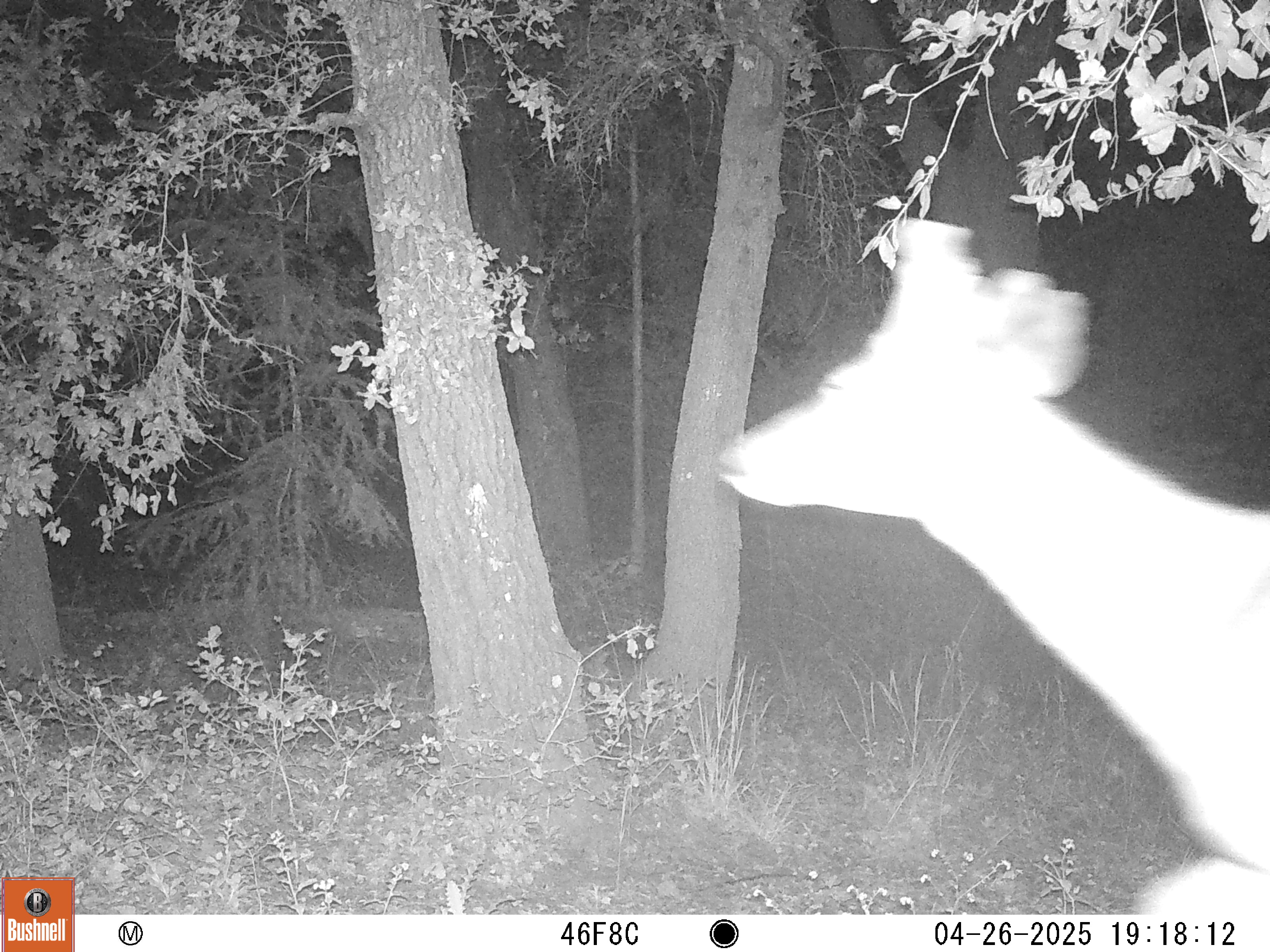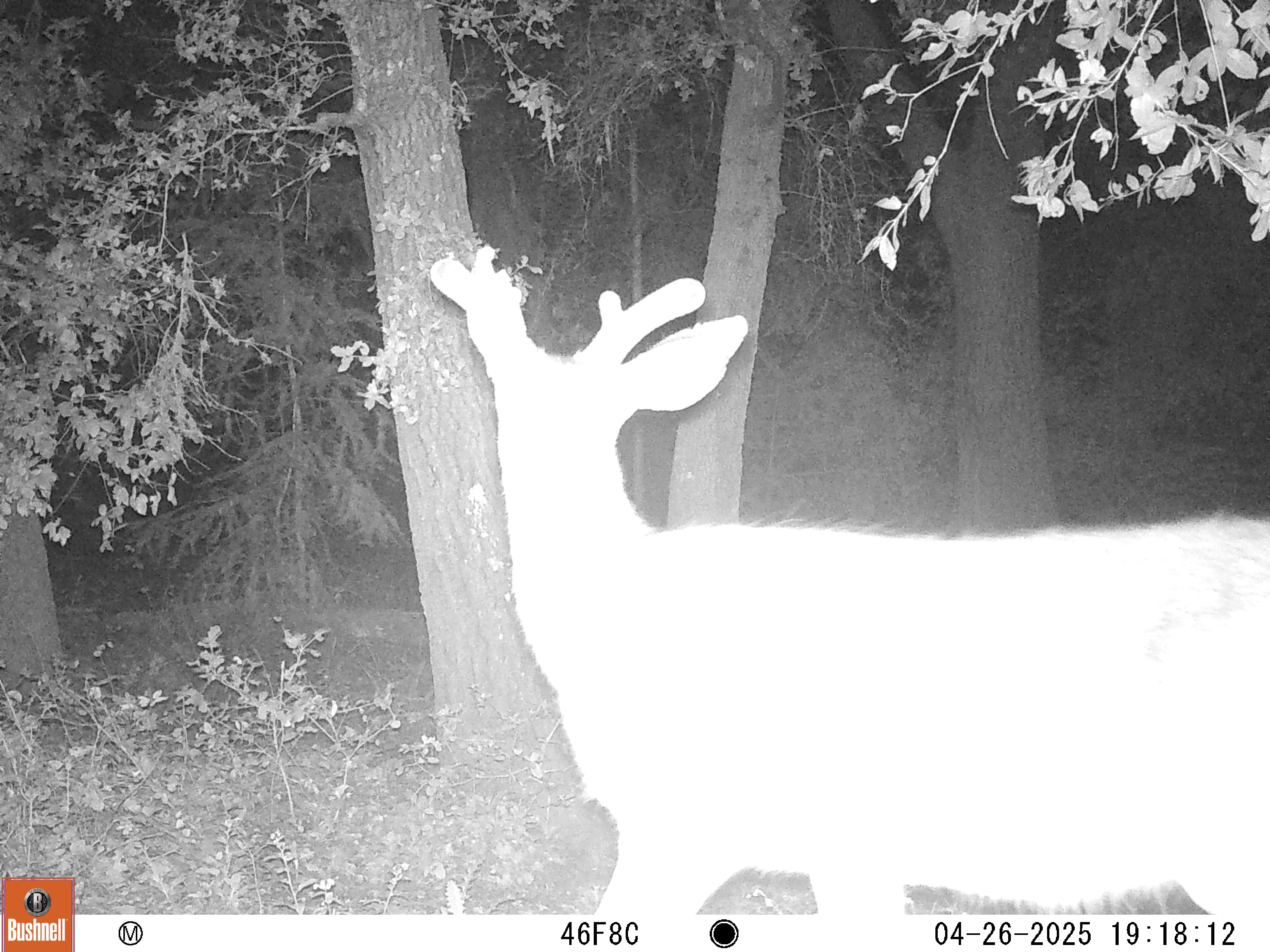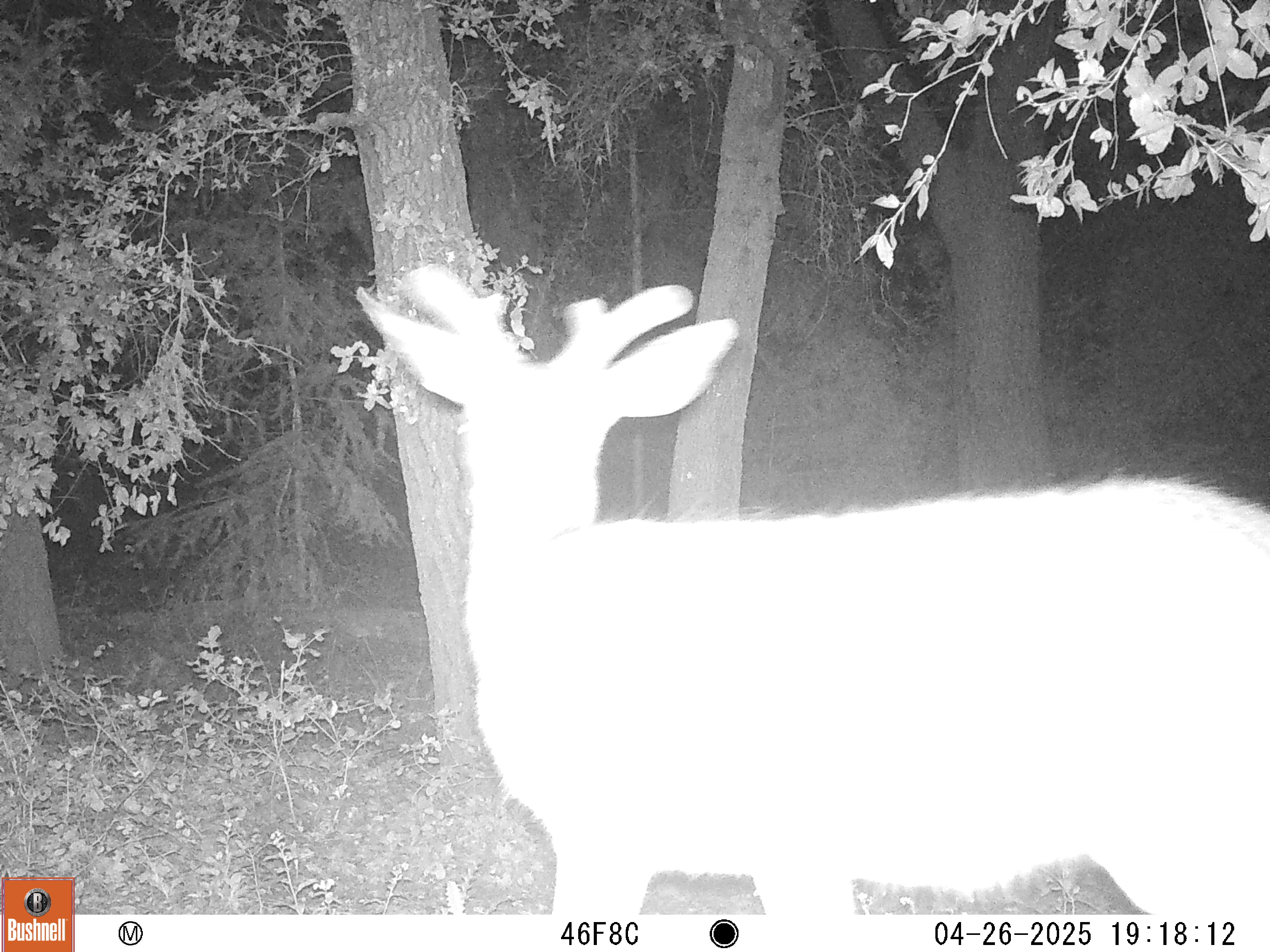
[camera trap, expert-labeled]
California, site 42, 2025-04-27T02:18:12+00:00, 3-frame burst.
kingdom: Animalia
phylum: Chordata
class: Mammalia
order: Artiodactyla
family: Cervidae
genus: Odocoileus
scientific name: Odocoileus hemionus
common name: mule deer